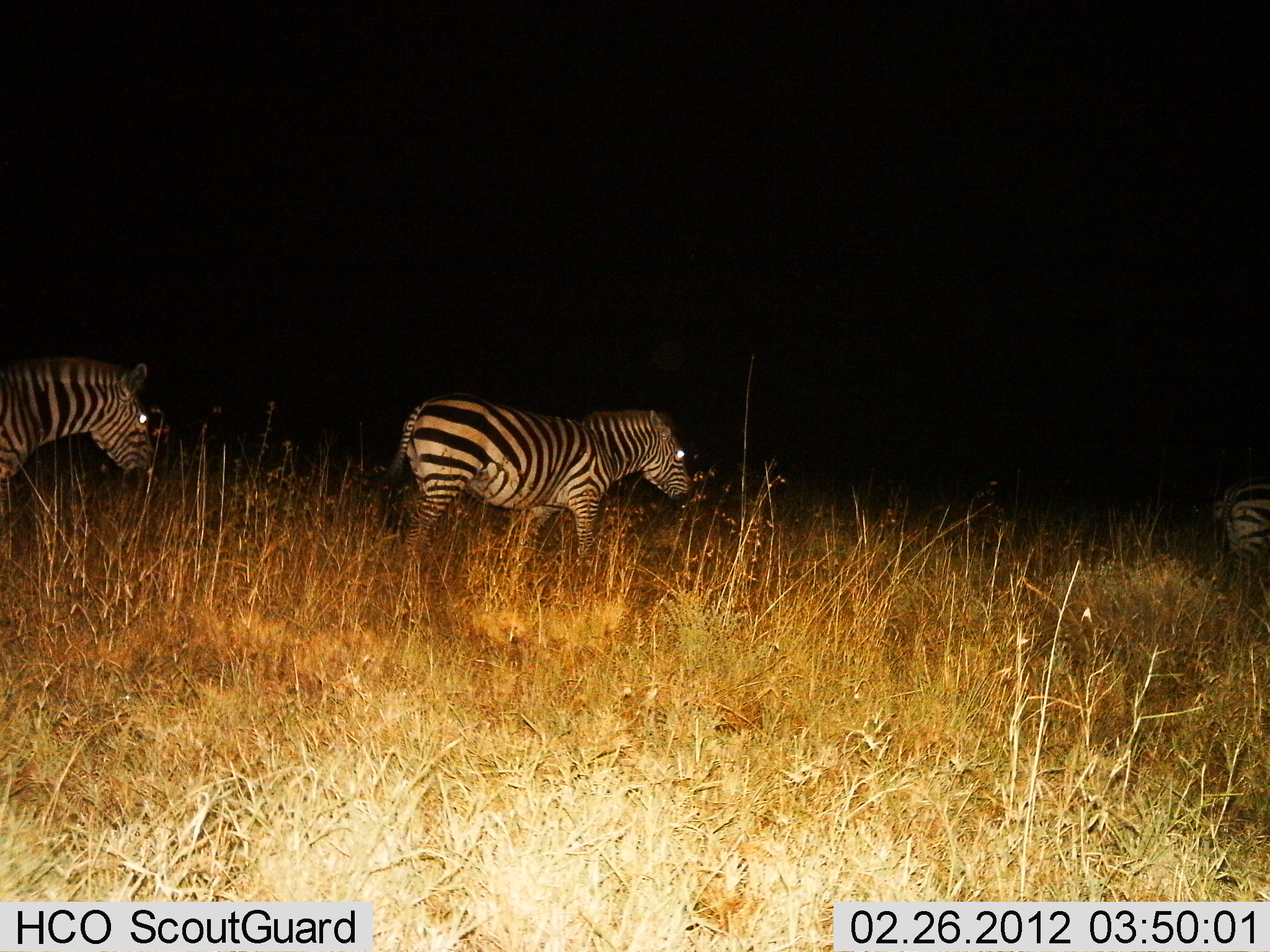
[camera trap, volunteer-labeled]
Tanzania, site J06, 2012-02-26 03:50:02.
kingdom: Animalia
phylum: Chordata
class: Mammalia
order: Perissodactyla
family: Equidae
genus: Equus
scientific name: Equus quagga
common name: plains zebra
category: zebra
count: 3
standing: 33%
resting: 0%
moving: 67%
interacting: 0%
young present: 0%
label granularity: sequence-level